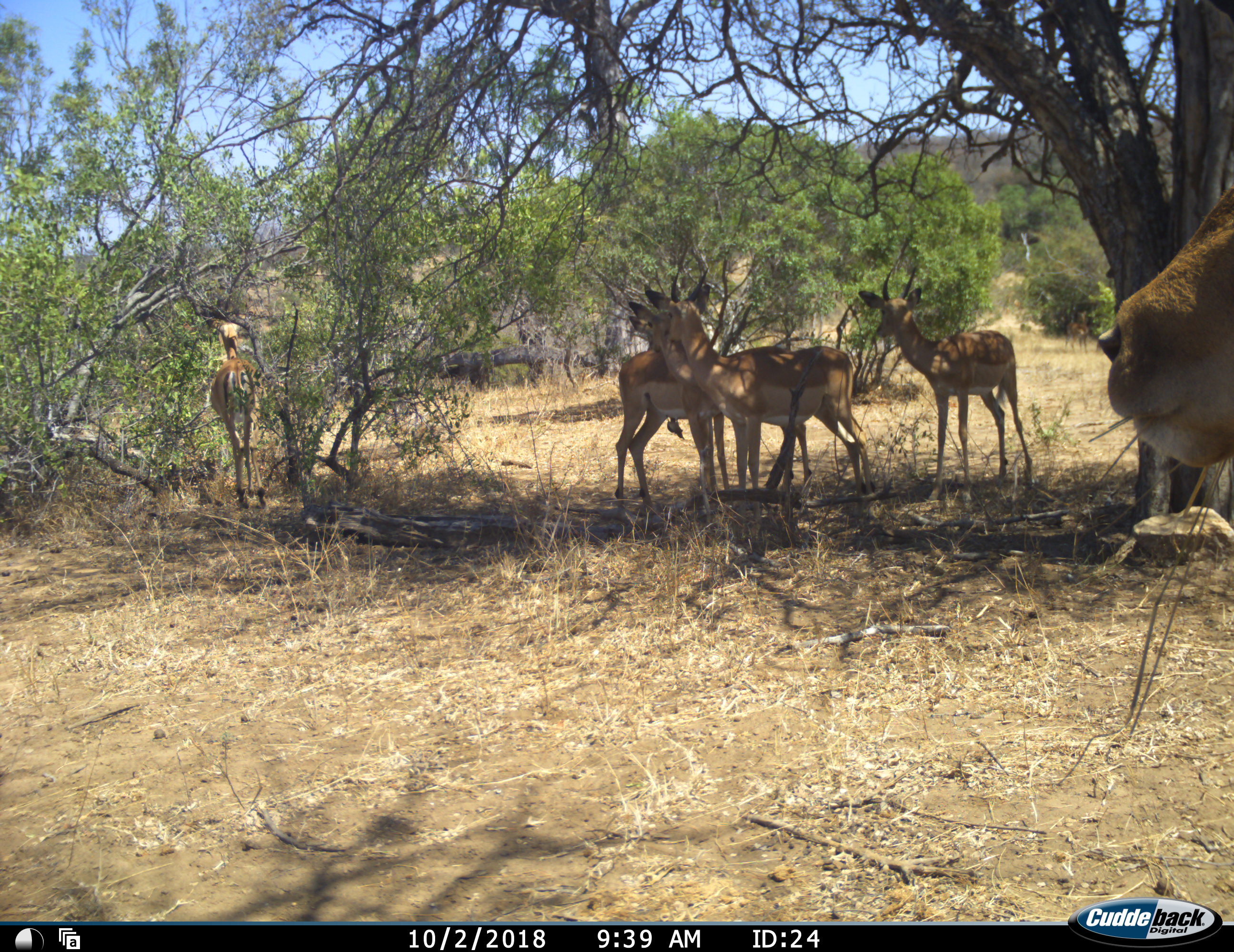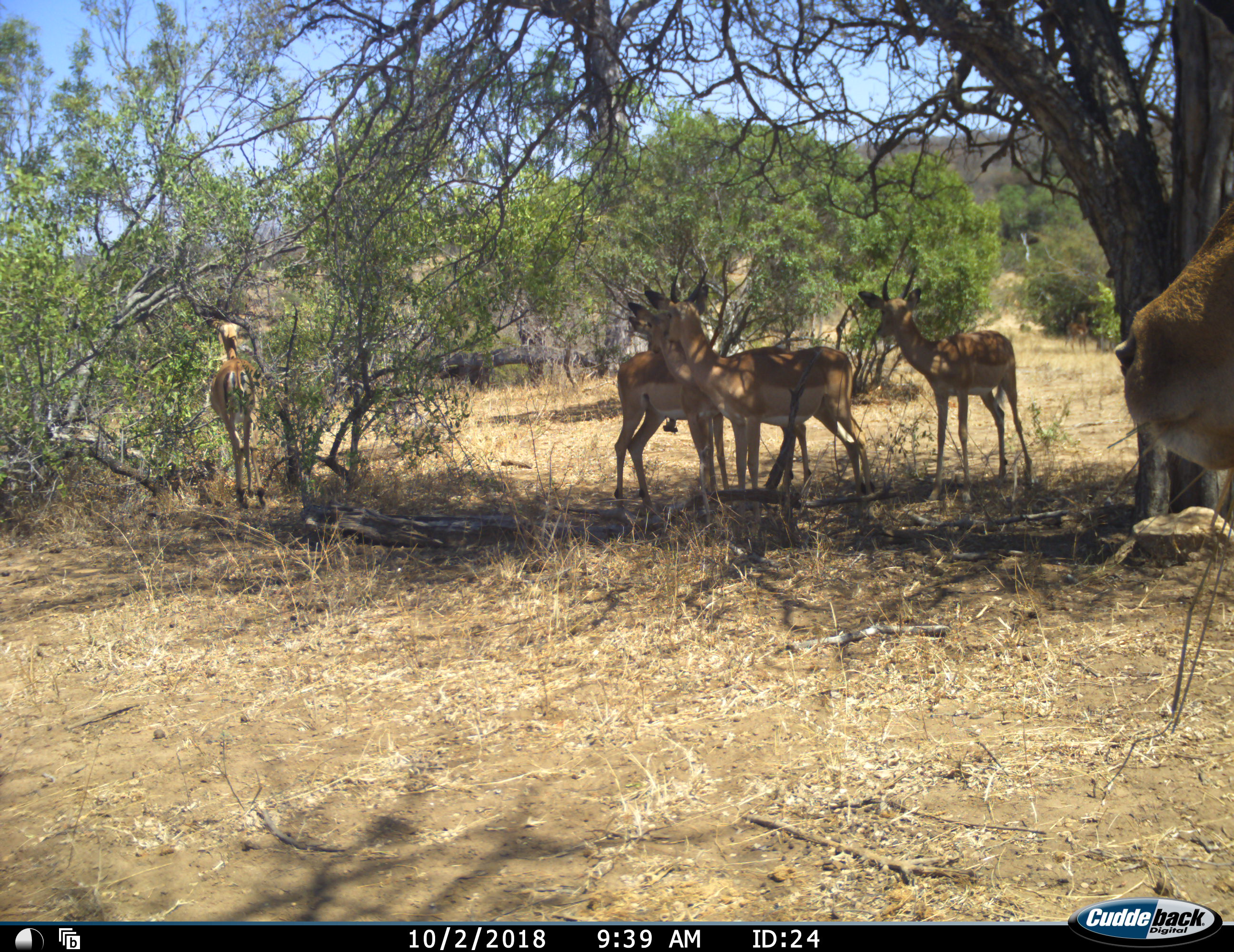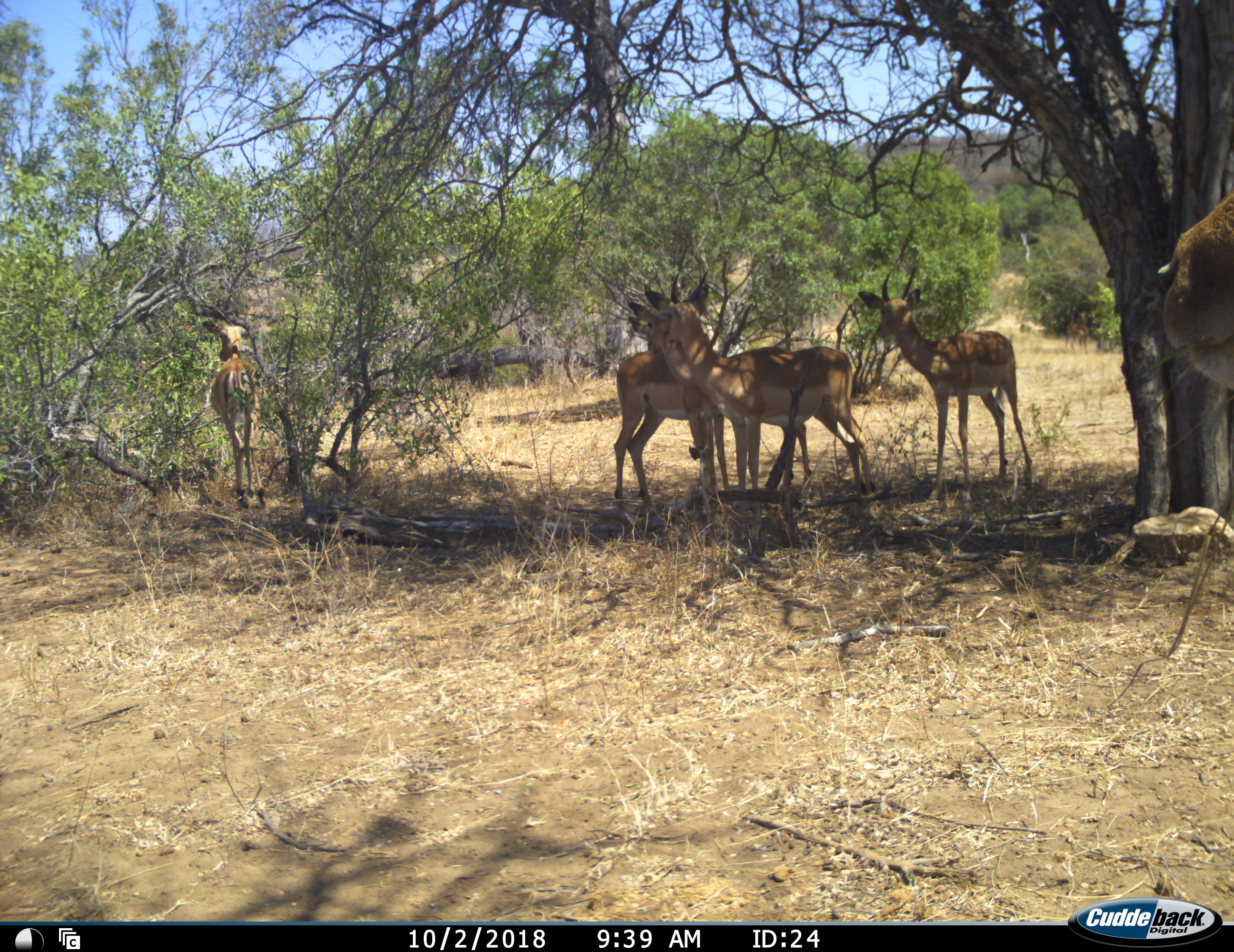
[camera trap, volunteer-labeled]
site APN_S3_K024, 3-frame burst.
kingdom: Animalia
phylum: Chordata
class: Mammalia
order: Artiodactyla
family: Bovidae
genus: Aepyceros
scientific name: Aepyceros melampus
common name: impala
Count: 6.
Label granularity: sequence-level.